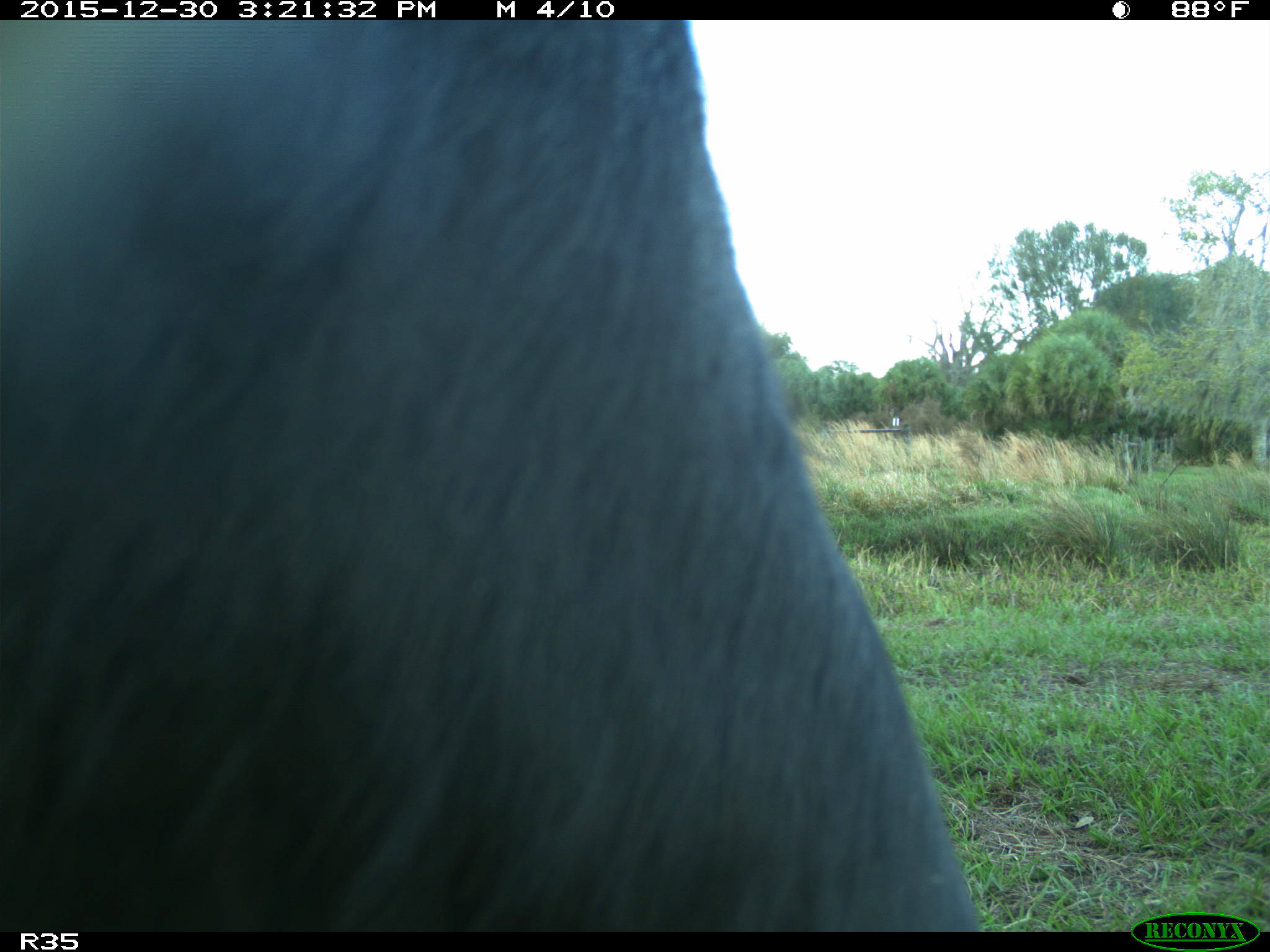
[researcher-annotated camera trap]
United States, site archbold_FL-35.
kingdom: Animalia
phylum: Chordata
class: Mammalia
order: Artiodactyla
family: Bovidae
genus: Bos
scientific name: Bos taurus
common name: domestic cow